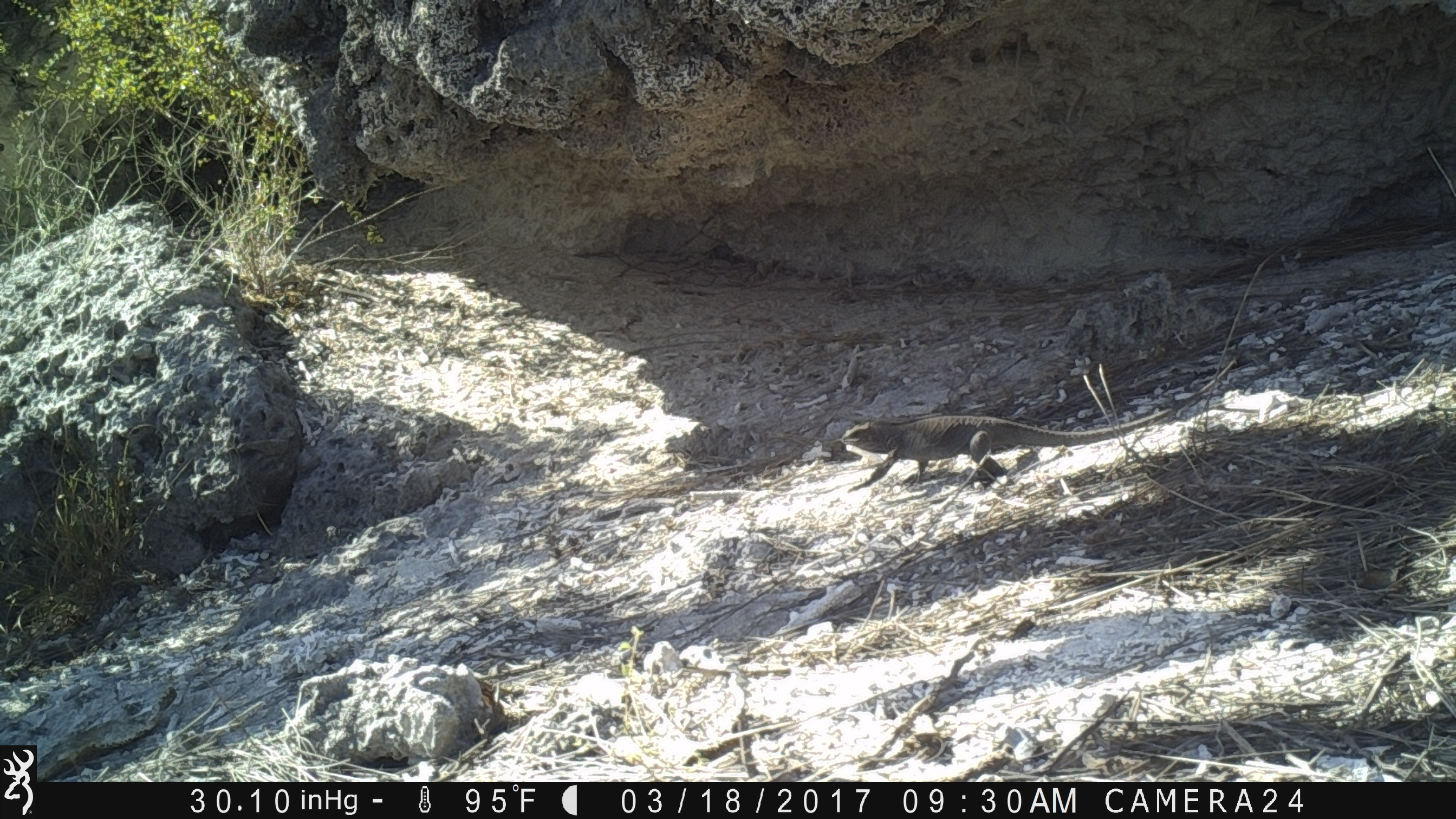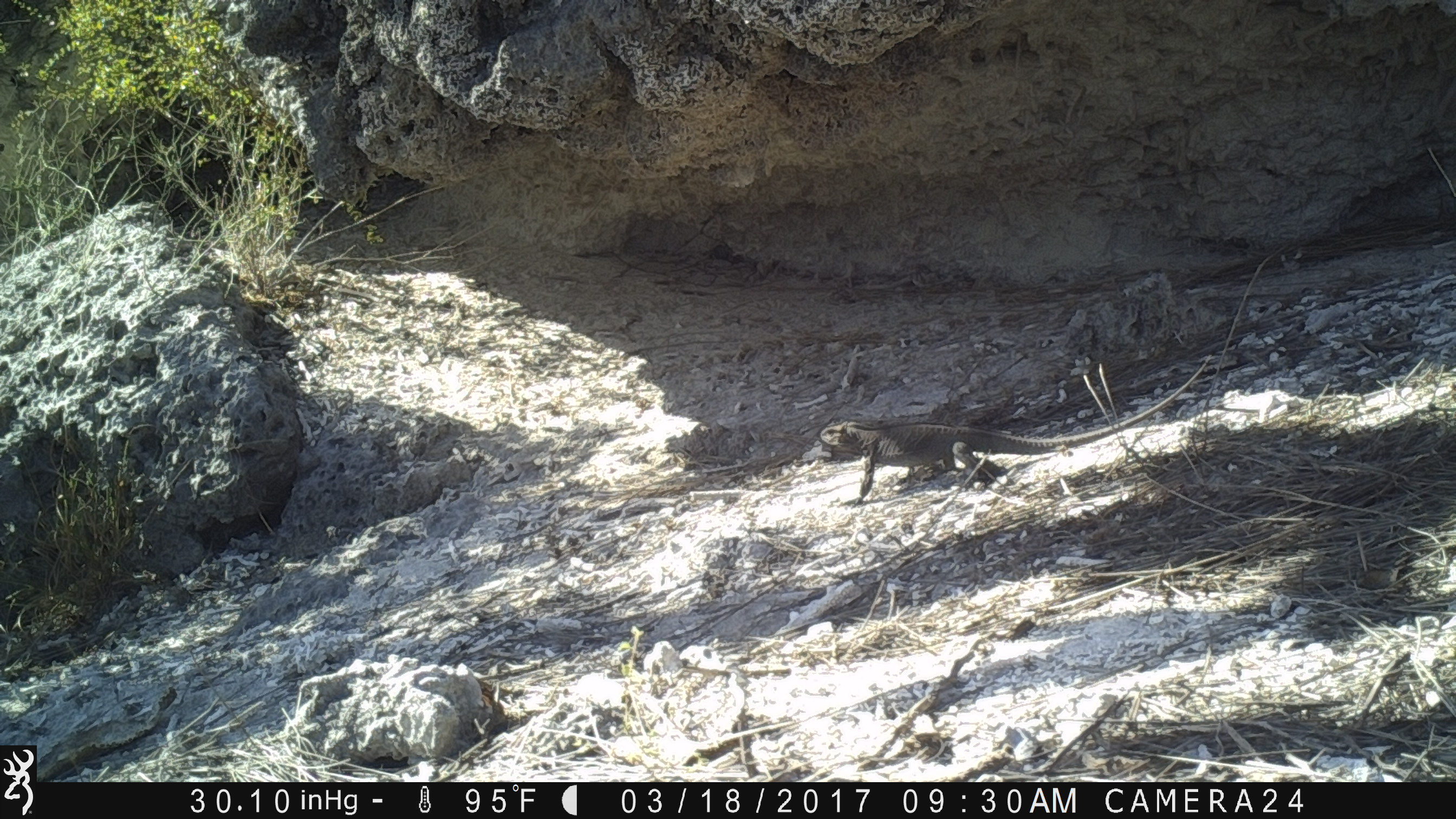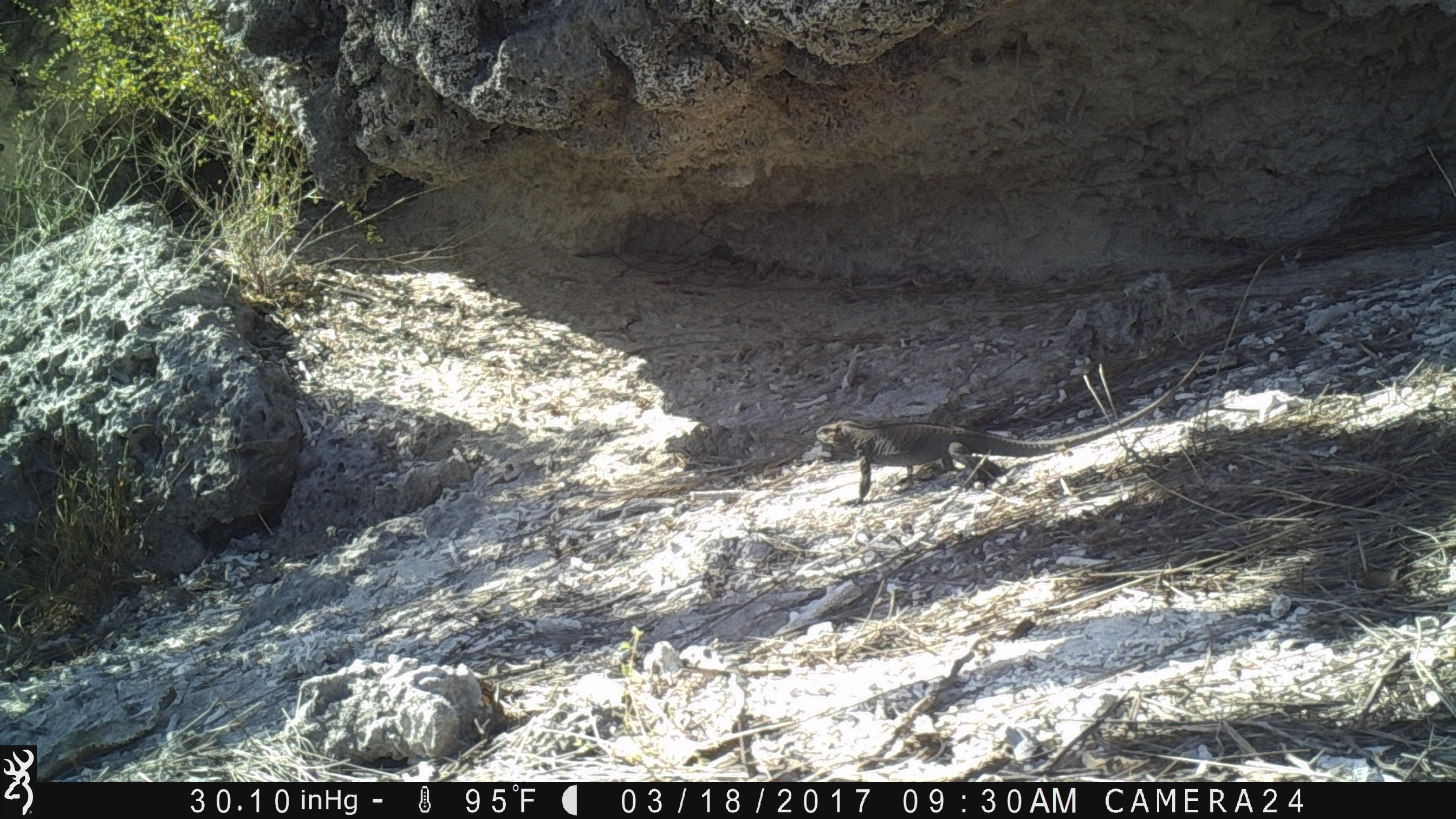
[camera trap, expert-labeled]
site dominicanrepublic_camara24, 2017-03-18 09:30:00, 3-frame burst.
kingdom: Animalia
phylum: Chordata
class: Reptilia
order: Squamata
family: Iguanidae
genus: Iguana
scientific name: Iguana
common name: typical iguanas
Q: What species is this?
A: Iguana (typical iguanas).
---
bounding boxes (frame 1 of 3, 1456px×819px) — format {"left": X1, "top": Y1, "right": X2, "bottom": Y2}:
iguana: {"left": 832, "top": 412, "right": 1166, "bottom": 491}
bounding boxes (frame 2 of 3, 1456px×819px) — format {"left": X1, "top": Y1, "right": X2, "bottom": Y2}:
iguana: {"left": 818, "top": 350, "right": 1218, "bottom": 509}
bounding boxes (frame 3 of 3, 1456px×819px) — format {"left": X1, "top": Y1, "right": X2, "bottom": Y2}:
iguana: {"left": 811, "top": 343, "right": 1211, "bottom": 505}